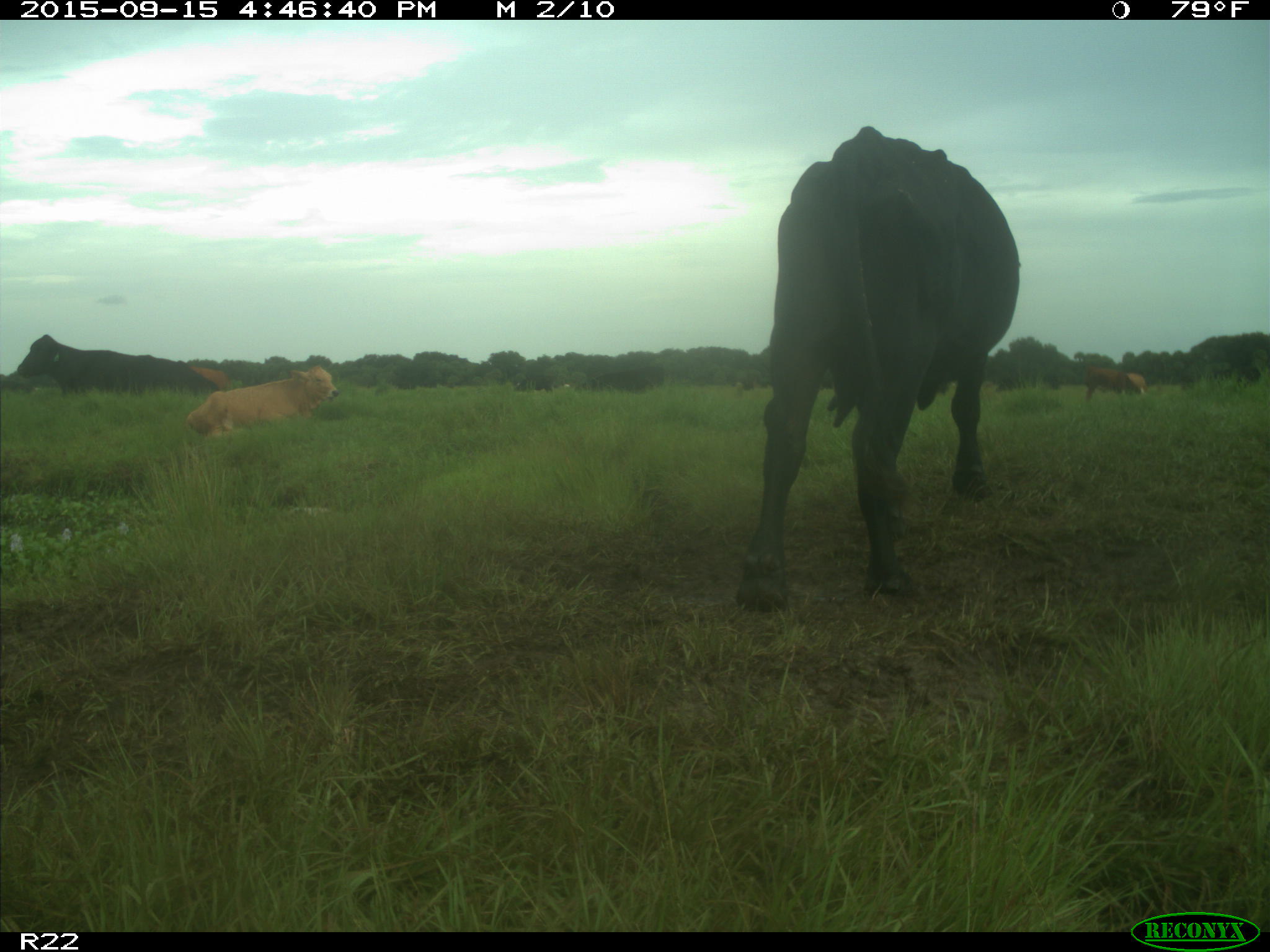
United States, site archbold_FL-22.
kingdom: Animalia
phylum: Chordata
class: Mammalia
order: Artiodactyla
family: Bovidae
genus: Bos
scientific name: Bos taurus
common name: domestic cow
Bos taurus (domestic cow).